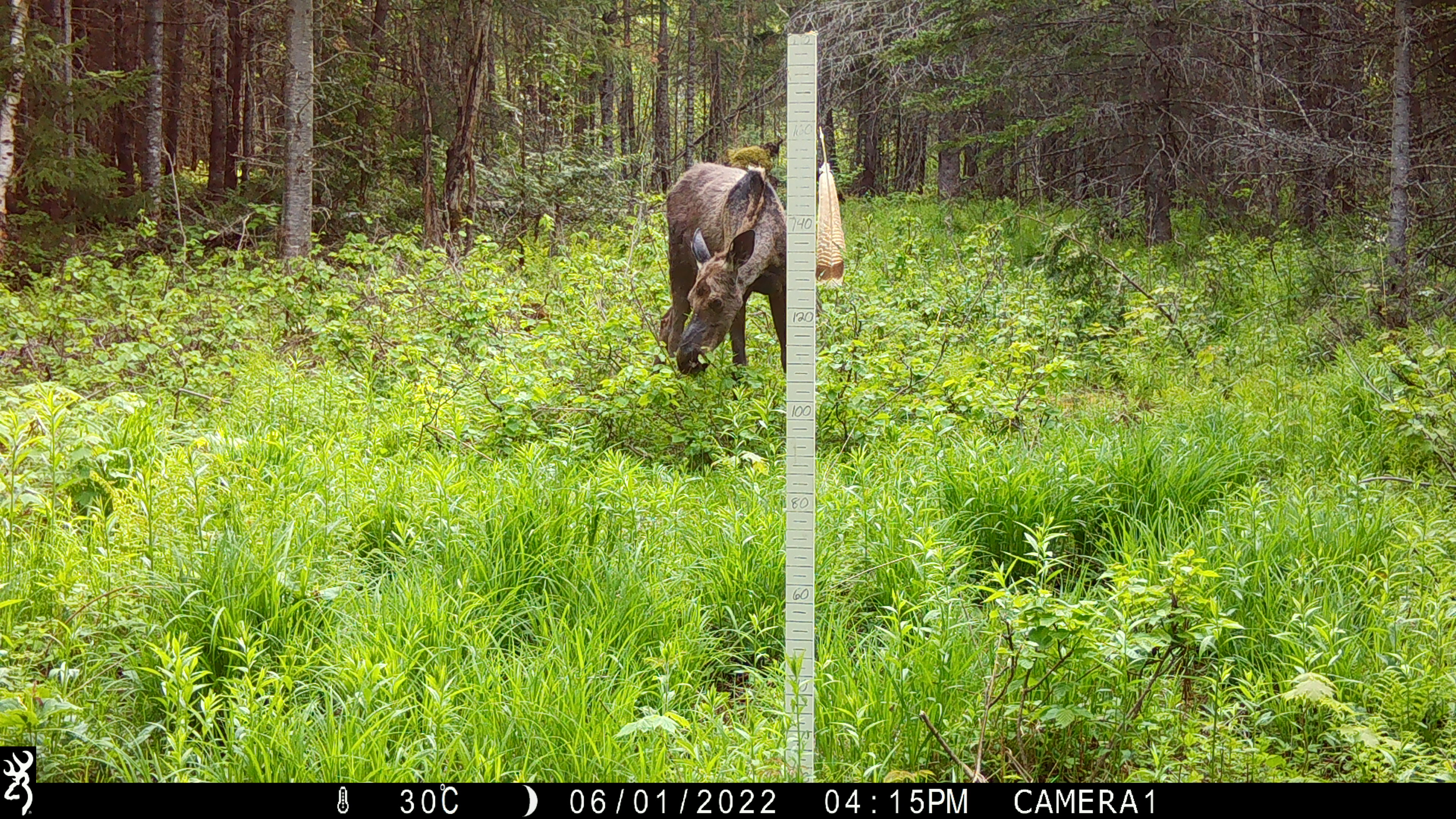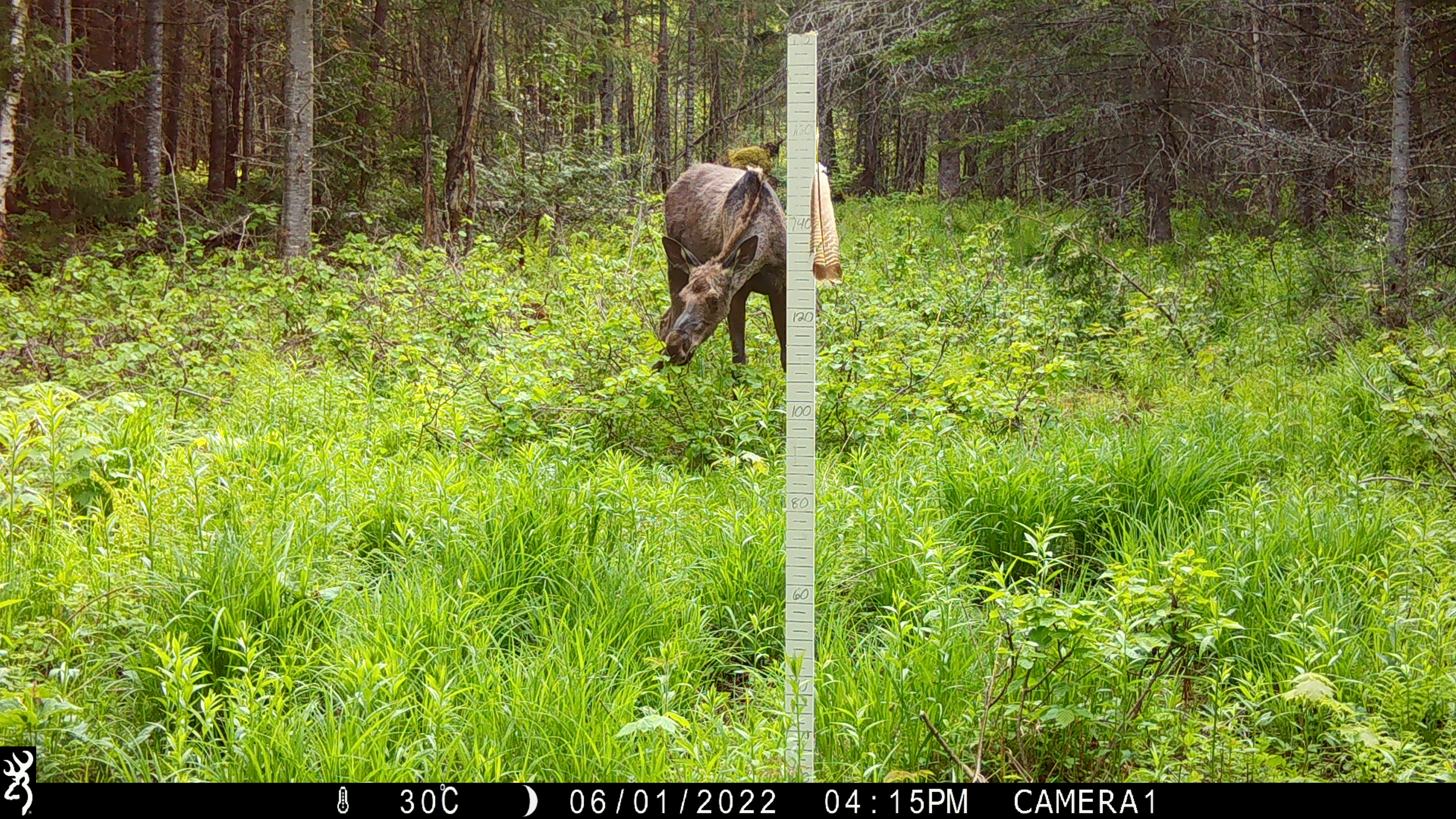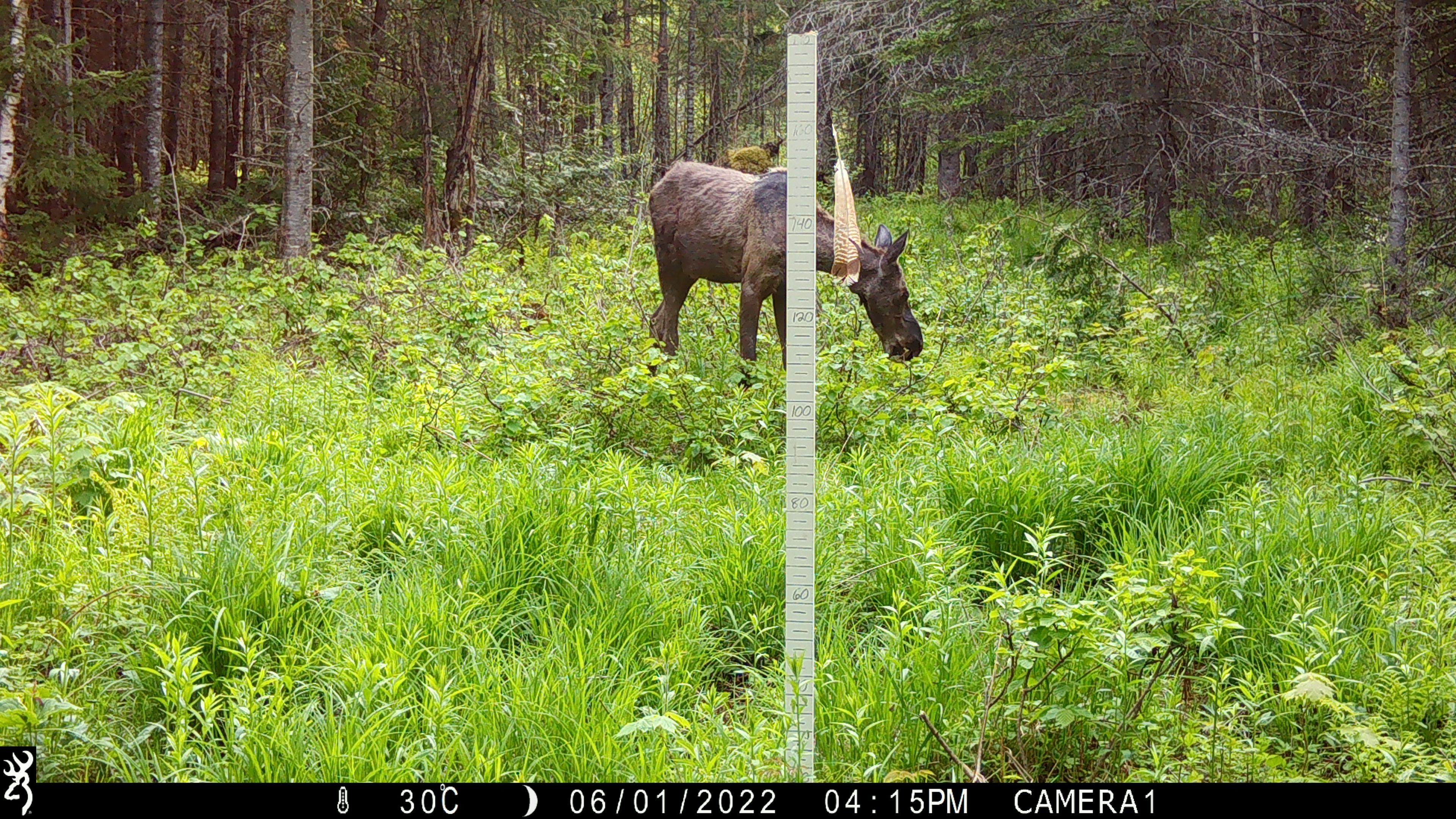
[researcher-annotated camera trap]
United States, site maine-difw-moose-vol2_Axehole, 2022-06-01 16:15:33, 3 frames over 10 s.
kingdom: Animalia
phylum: Chordata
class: Mammalia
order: Artiodactyla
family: Cervidae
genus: Alces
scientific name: Alces alces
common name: moose